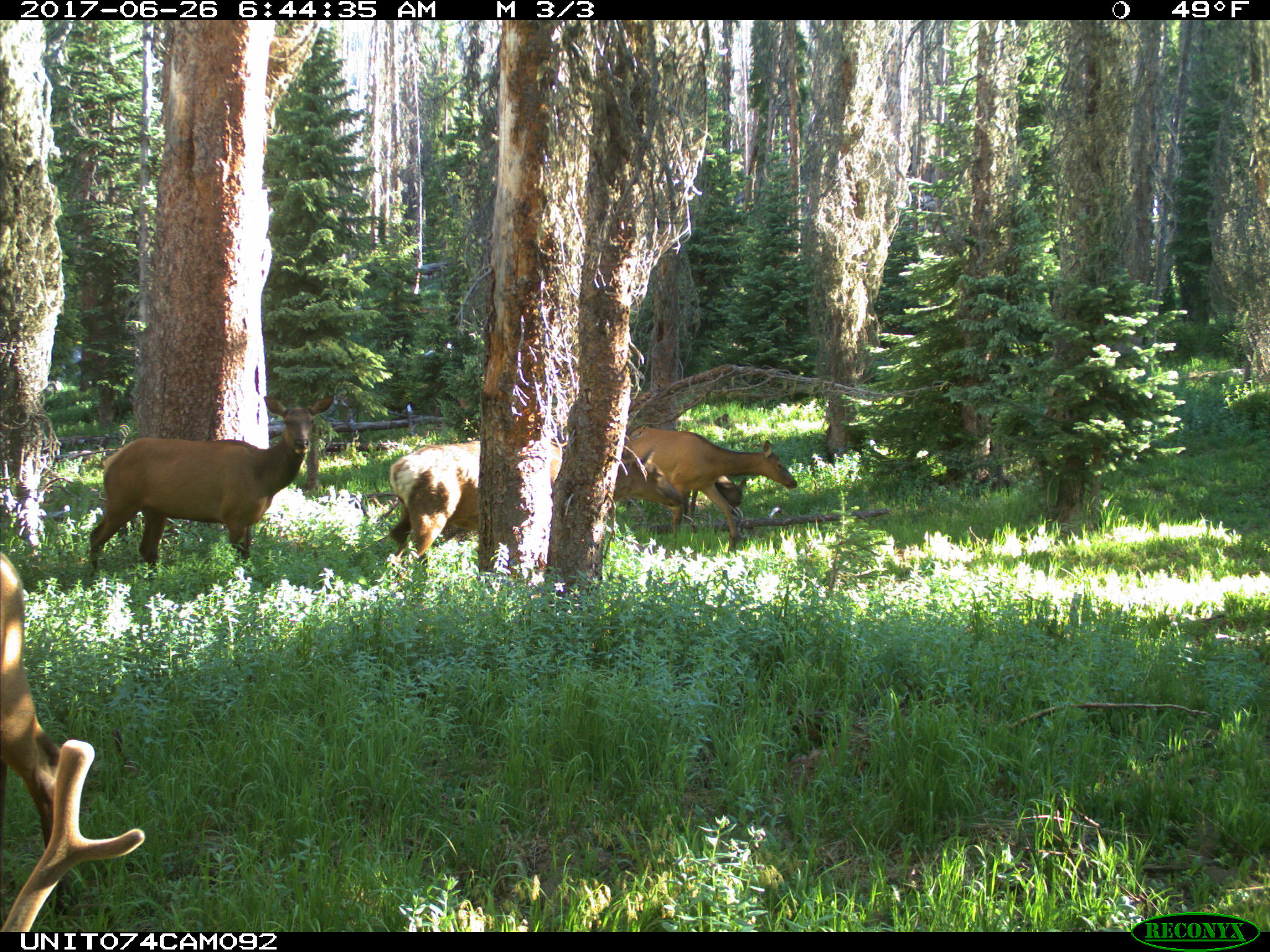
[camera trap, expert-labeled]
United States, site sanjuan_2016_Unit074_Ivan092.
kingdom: Animalia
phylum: Chordata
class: Mammalia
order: Artiodactyla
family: Cervidae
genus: Cervus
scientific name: Cervus elaphus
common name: red deer